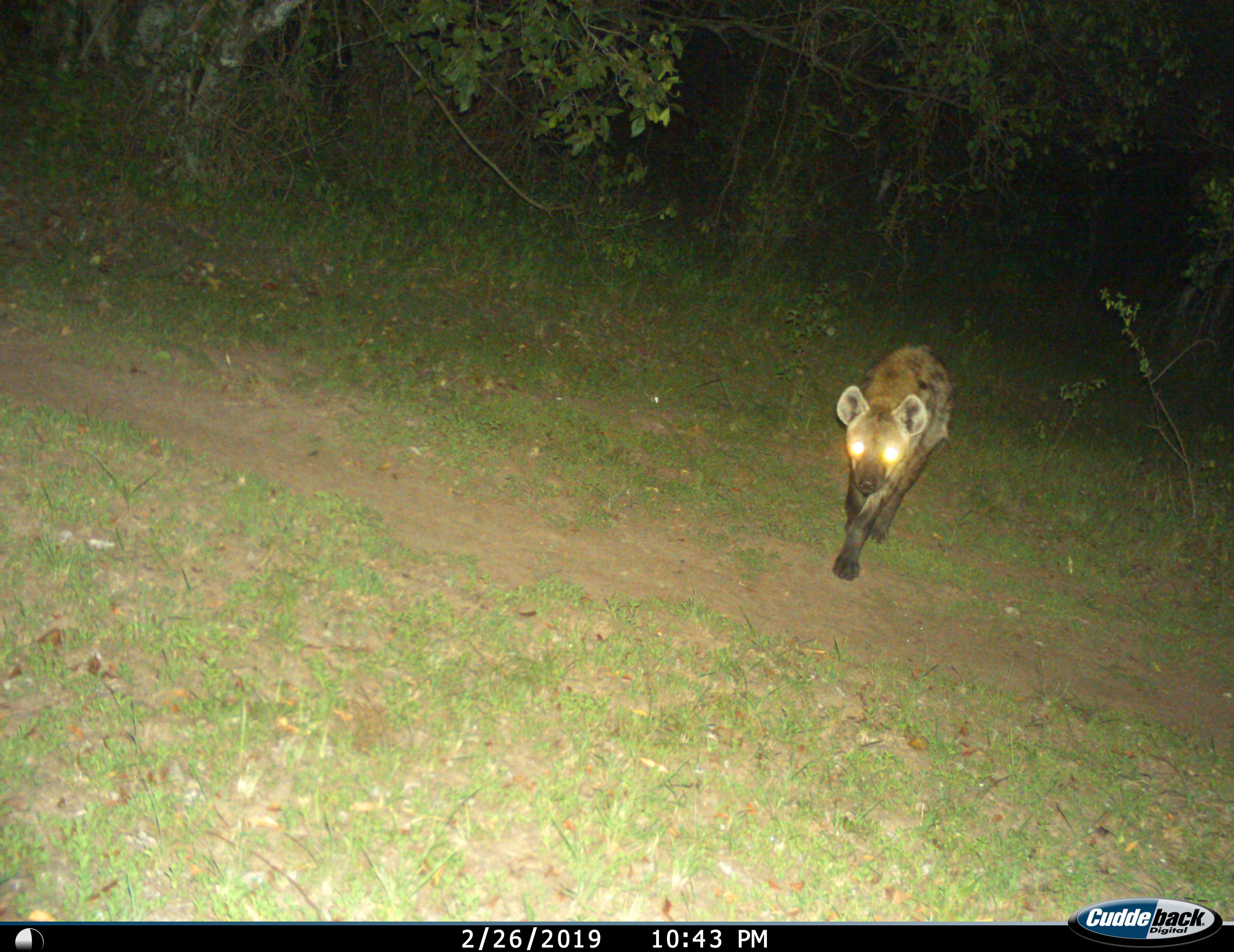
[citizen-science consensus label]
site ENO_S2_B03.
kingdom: Animalia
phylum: Chordata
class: Mammalia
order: Carnivora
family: Hyaenidae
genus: Crocuta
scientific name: Crocuta crocuta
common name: spotted hyena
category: hyenaspotted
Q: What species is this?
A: Hyenaspotted (spotted hyena) (Crocuta crocuta).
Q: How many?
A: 1.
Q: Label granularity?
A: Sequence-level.